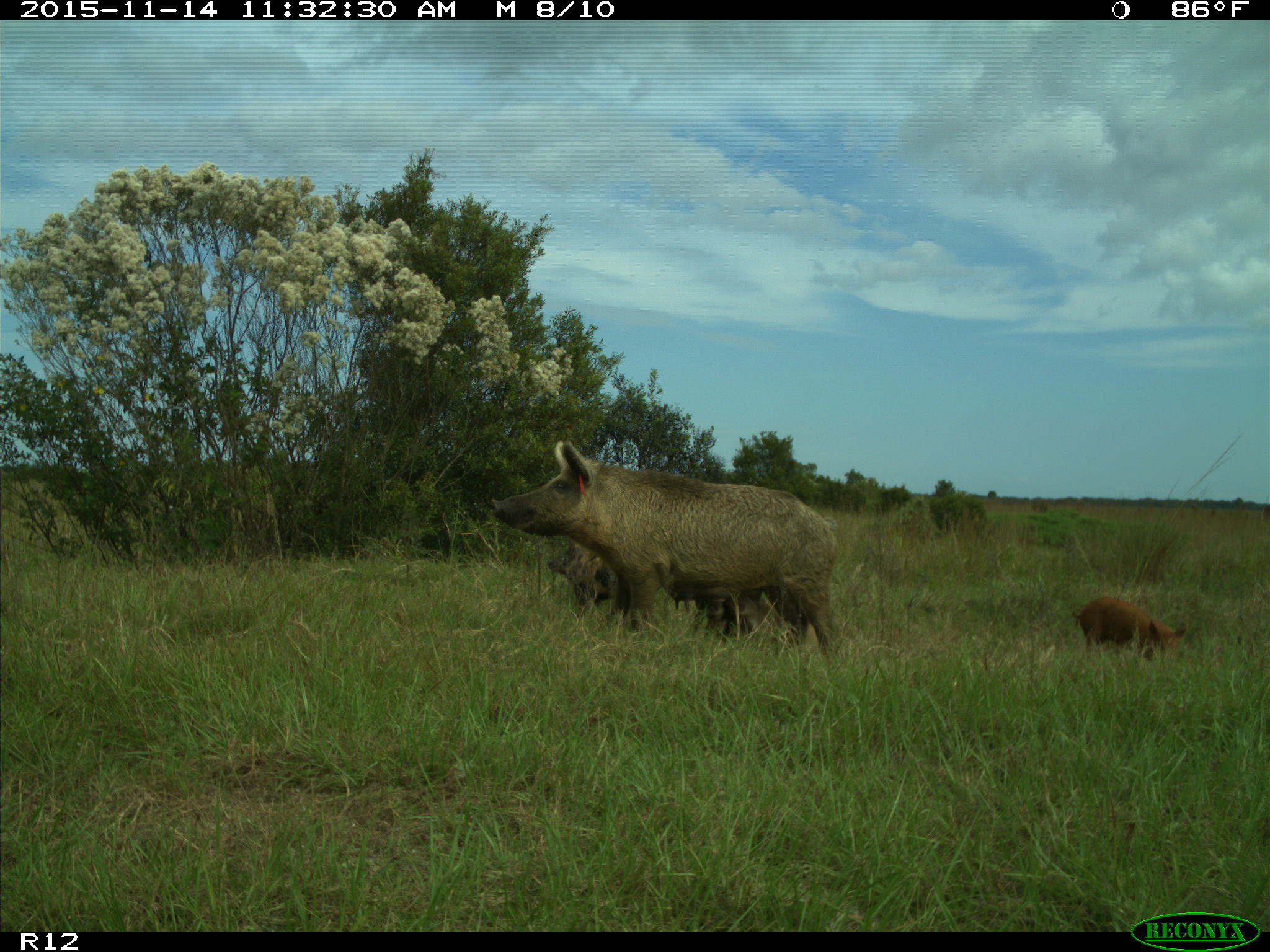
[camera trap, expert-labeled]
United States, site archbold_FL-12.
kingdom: Animalia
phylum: Chordata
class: Mammalia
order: Artiodactyla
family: Suidae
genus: Sus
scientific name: Sus scrofa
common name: wild boar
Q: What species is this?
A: Sus scrofa (wild boar).